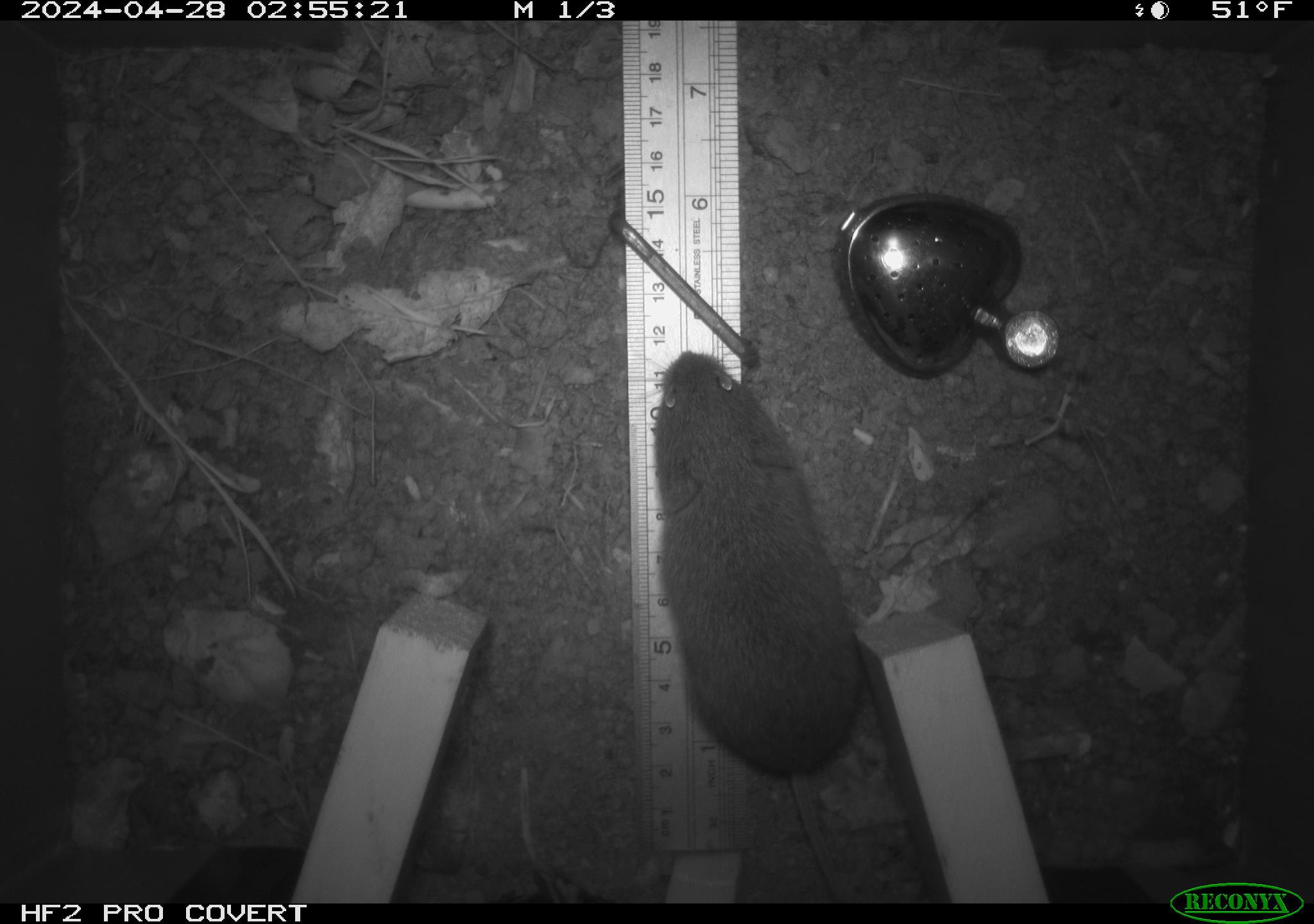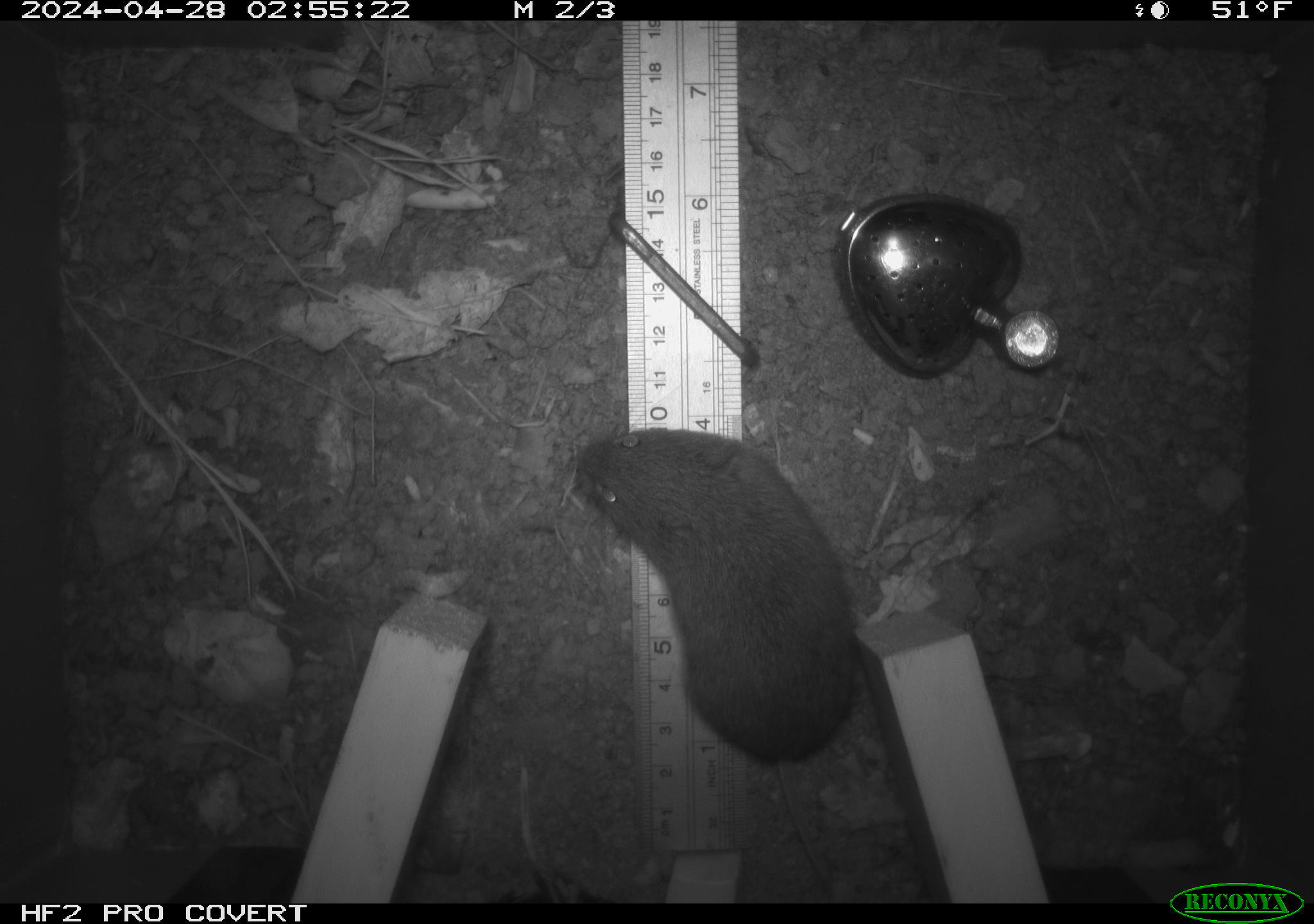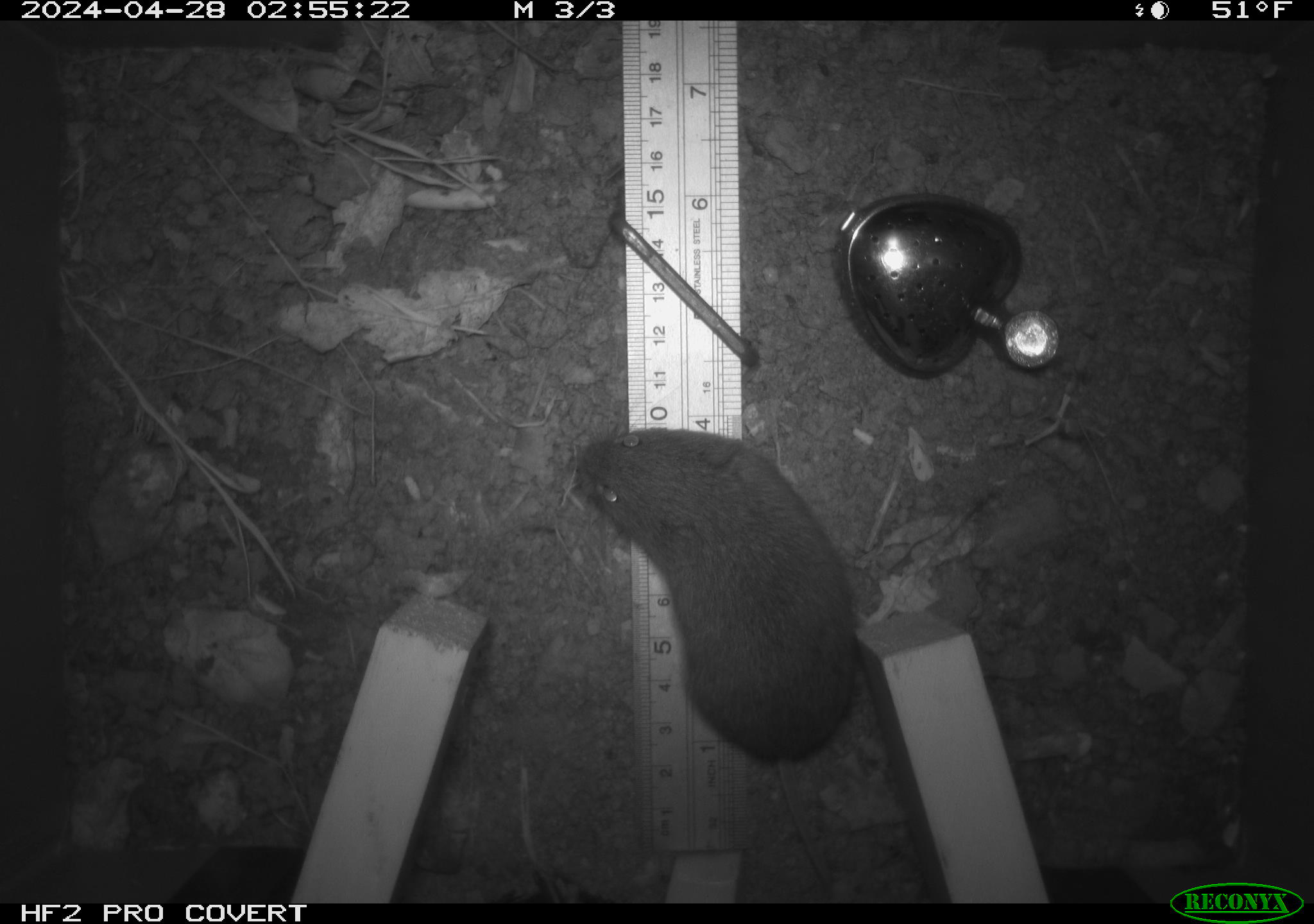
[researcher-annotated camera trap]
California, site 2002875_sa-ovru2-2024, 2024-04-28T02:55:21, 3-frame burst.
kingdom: Animalia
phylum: Chordata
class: Mammalia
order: Rodentia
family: Cricetidae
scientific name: Arvicolinae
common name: voles, lemmings, and muskrats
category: arvicolinae subfamily